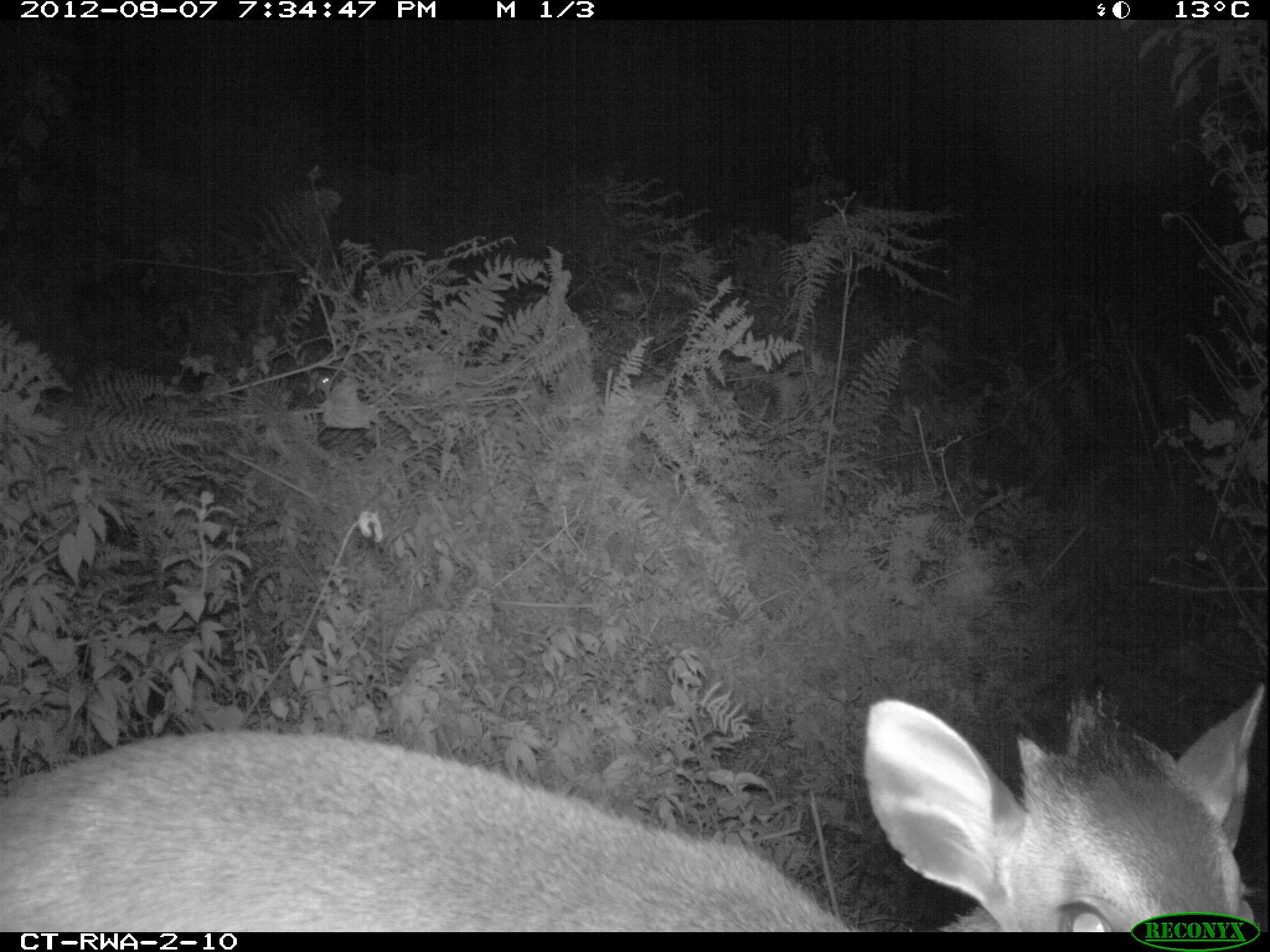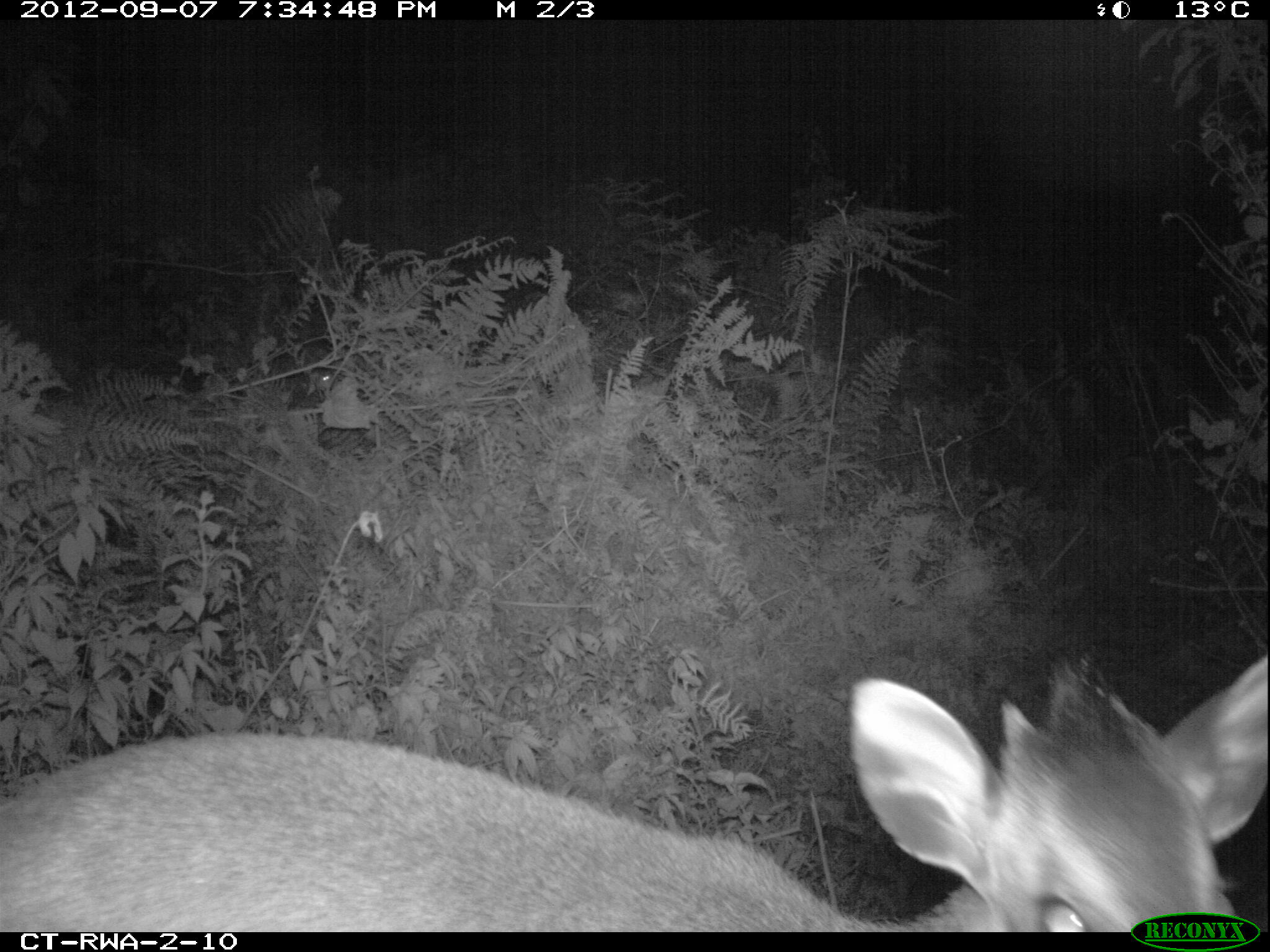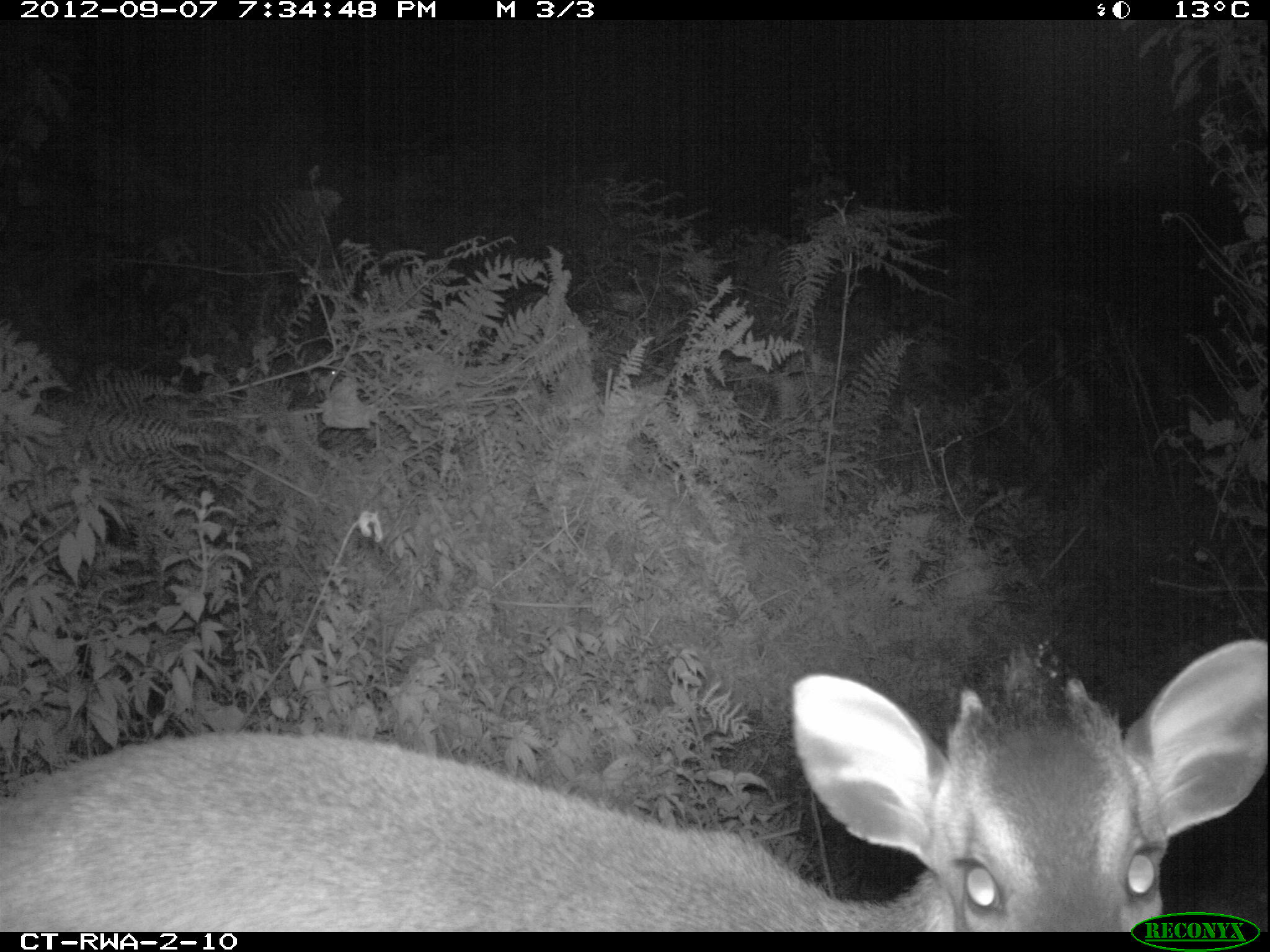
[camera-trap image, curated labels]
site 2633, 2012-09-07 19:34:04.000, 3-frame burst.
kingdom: Animalia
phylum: Chordata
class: Mammalia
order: Artiodactyla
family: Bovidae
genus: Cephalophus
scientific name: Cephalophus nigrifrons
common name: black-fronted duiker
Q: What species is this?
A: Cephalophus nigrifrons (black-fronted duiker).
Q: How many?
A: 1.